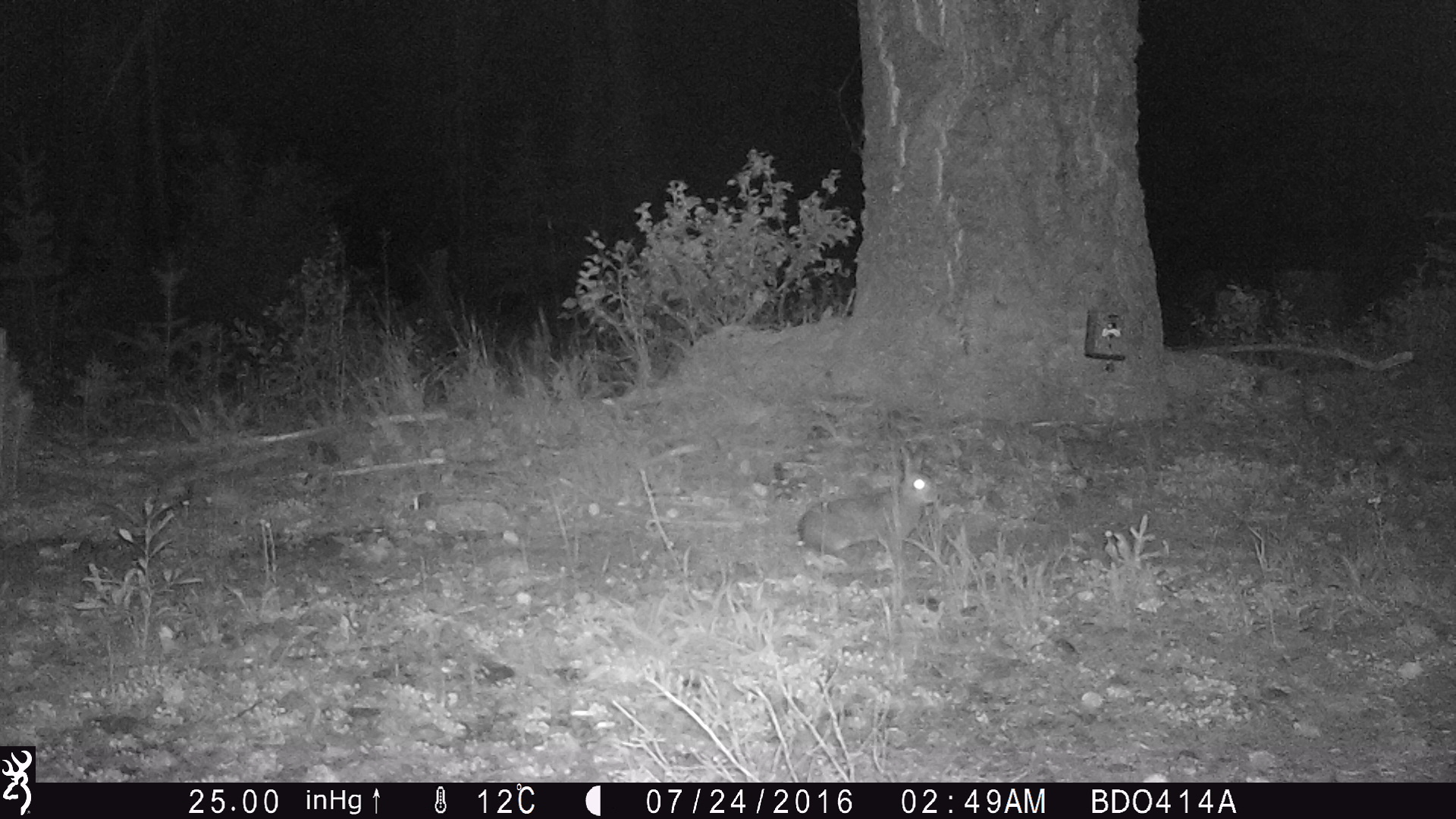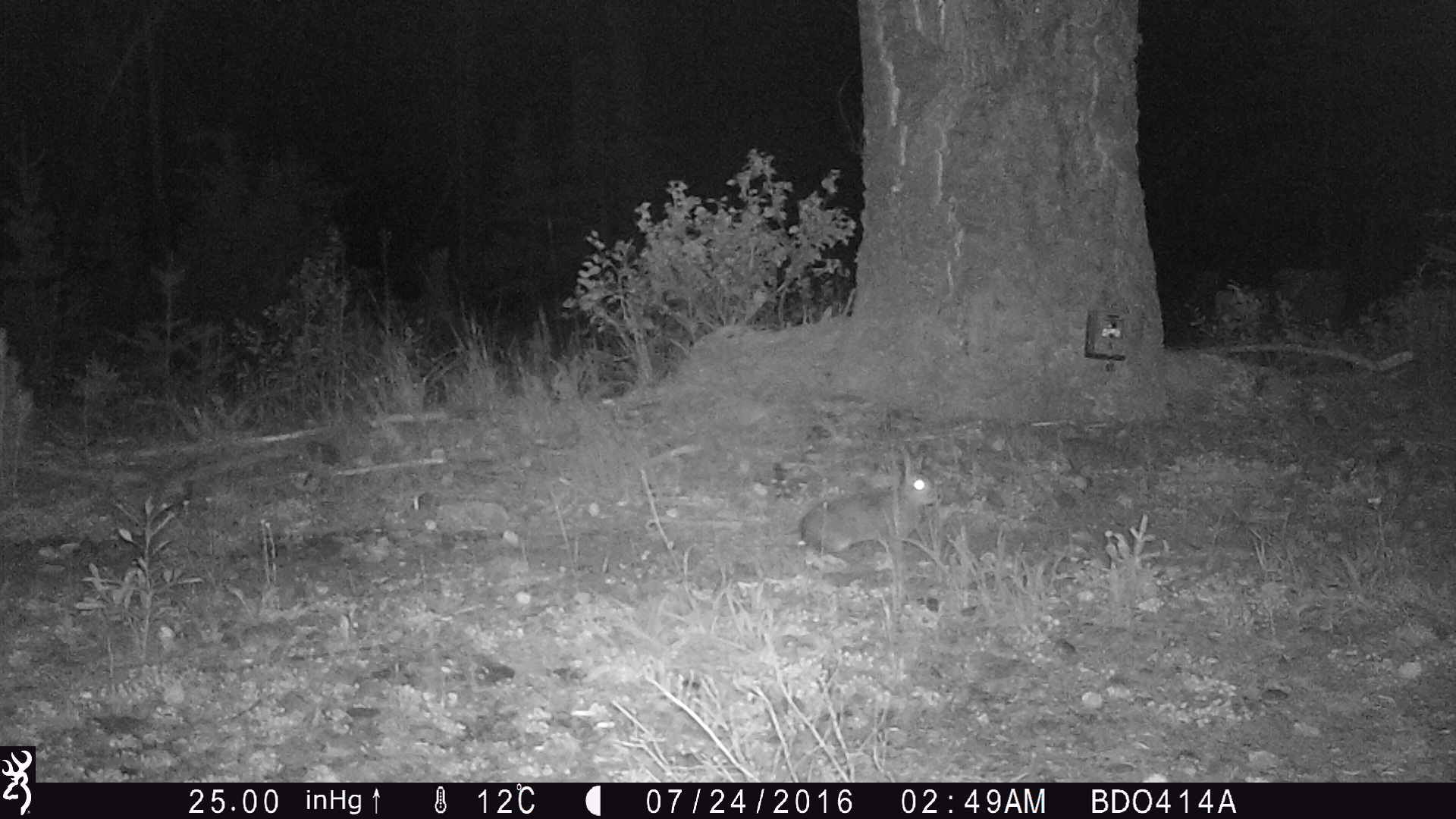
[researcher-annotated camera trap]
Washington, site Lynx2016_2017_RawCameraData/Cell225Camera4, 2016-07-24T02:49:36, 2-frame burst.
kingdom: Animalia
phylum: Chordata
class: Mammalia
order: Lagomorpha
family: Leporidae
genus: Lepus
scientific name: Lepus americanus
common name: snowshoe hare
Lepus americanus (snowshoe hare). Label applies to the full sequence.